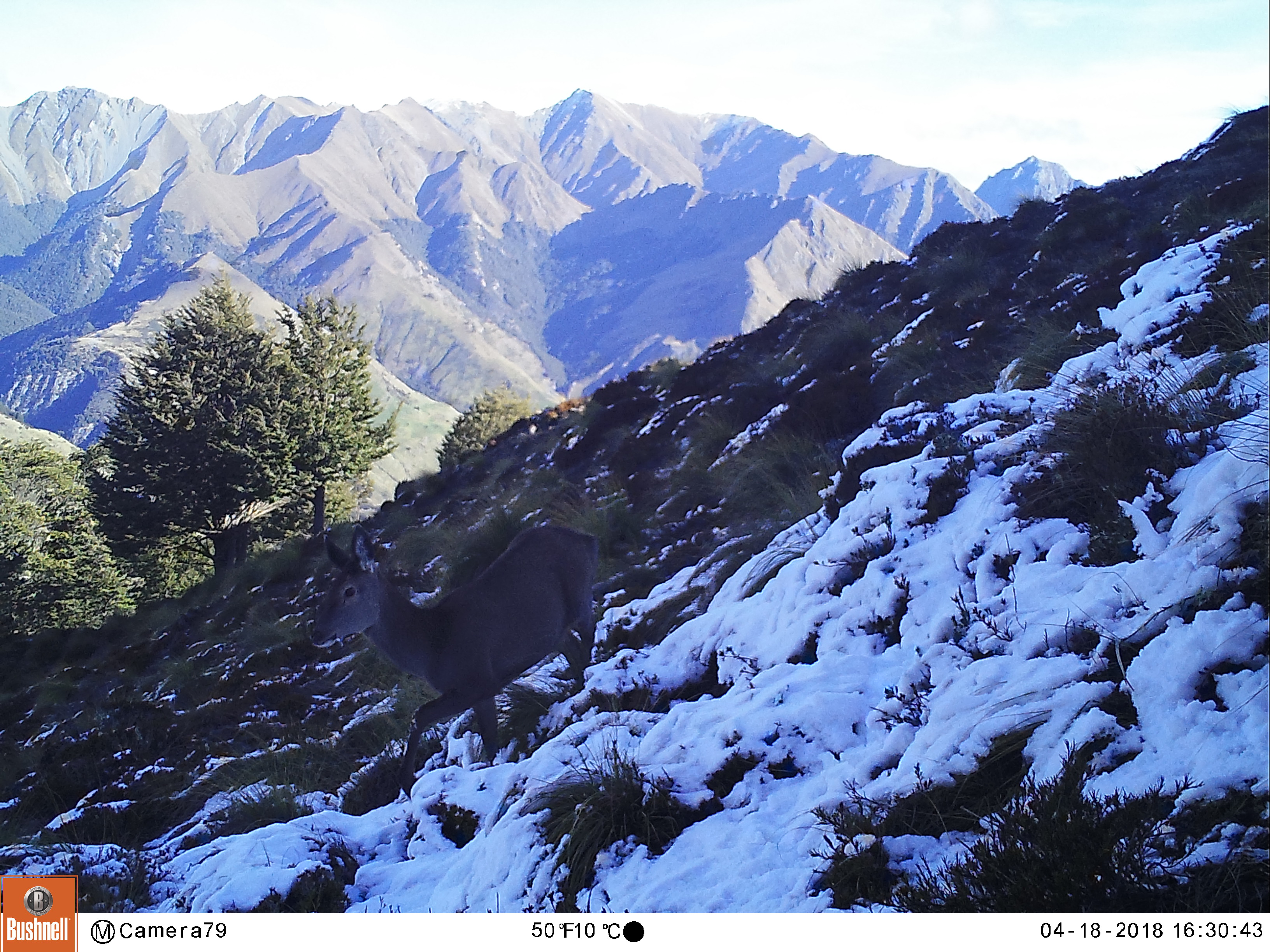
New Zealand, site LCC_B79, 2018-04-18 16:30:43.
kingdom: Animalia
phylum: Chordata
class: Mammalia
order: Artiodactyla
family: Cervidae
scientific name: Cervidae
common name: deer